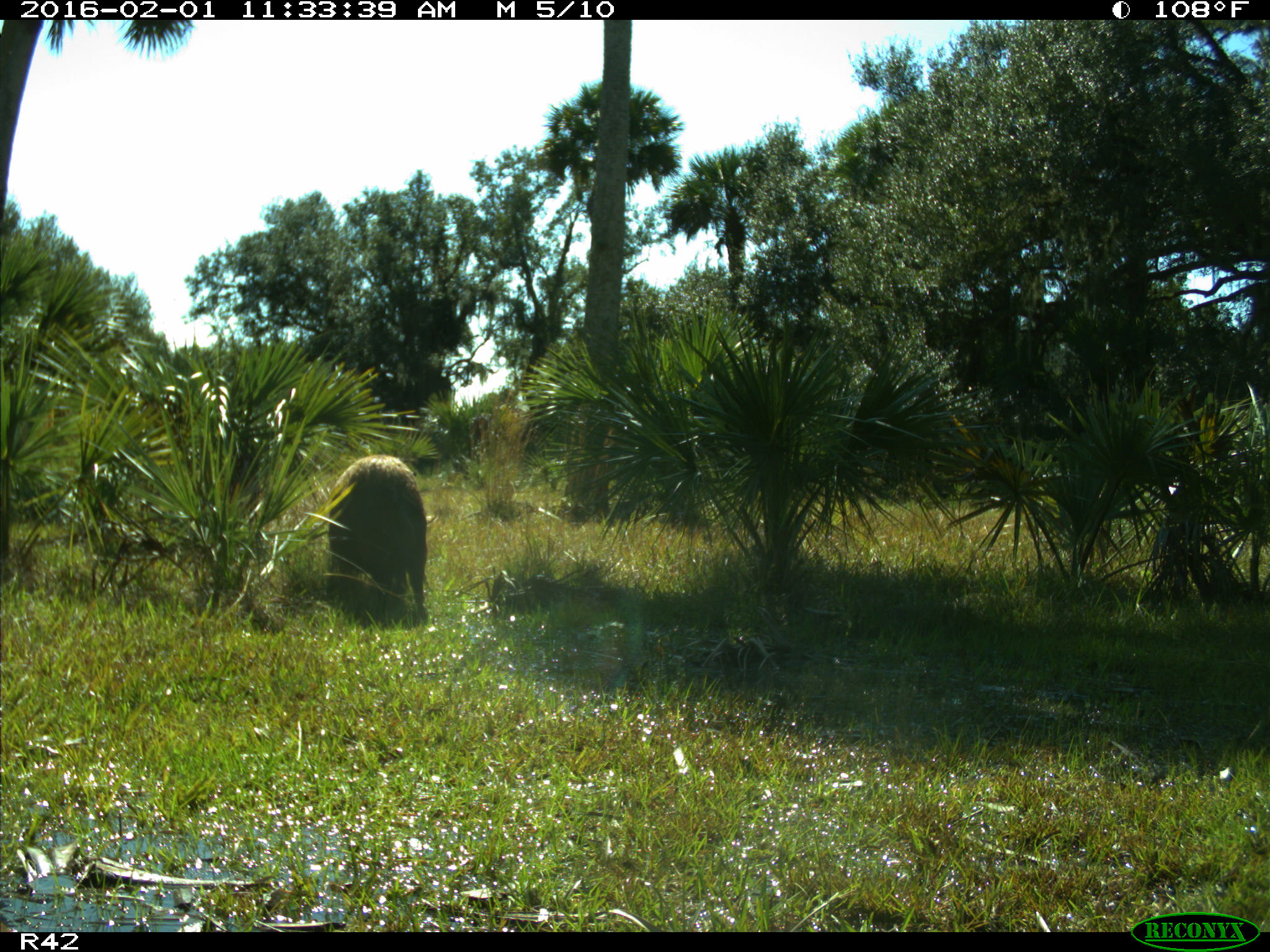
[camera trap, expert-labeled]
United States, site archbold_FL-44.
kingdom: Animalia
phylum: Chordata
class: Mammalia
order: Artiodactyla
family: Suidae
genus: Sus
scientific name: Sus scrofa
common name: wild boar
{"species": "Sus scrofa (wild boar)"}